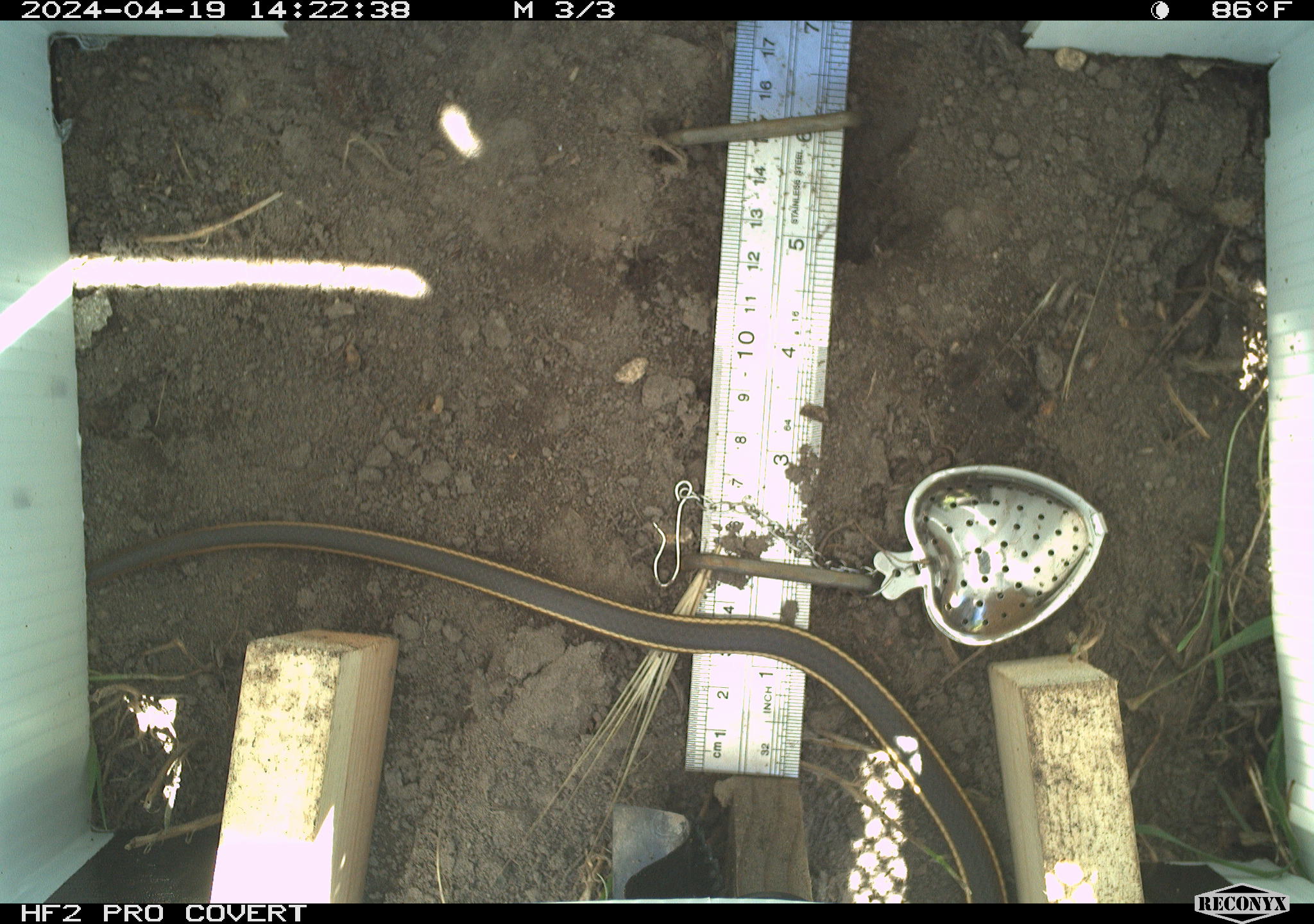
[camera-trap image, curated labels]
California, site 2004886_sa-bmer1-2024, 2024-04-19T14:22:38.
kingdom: Animalia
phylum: Chordata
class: Reptilia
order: Squamata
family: Colubridae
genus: Masticophis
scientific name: Masticophis lateralis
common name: striped racer